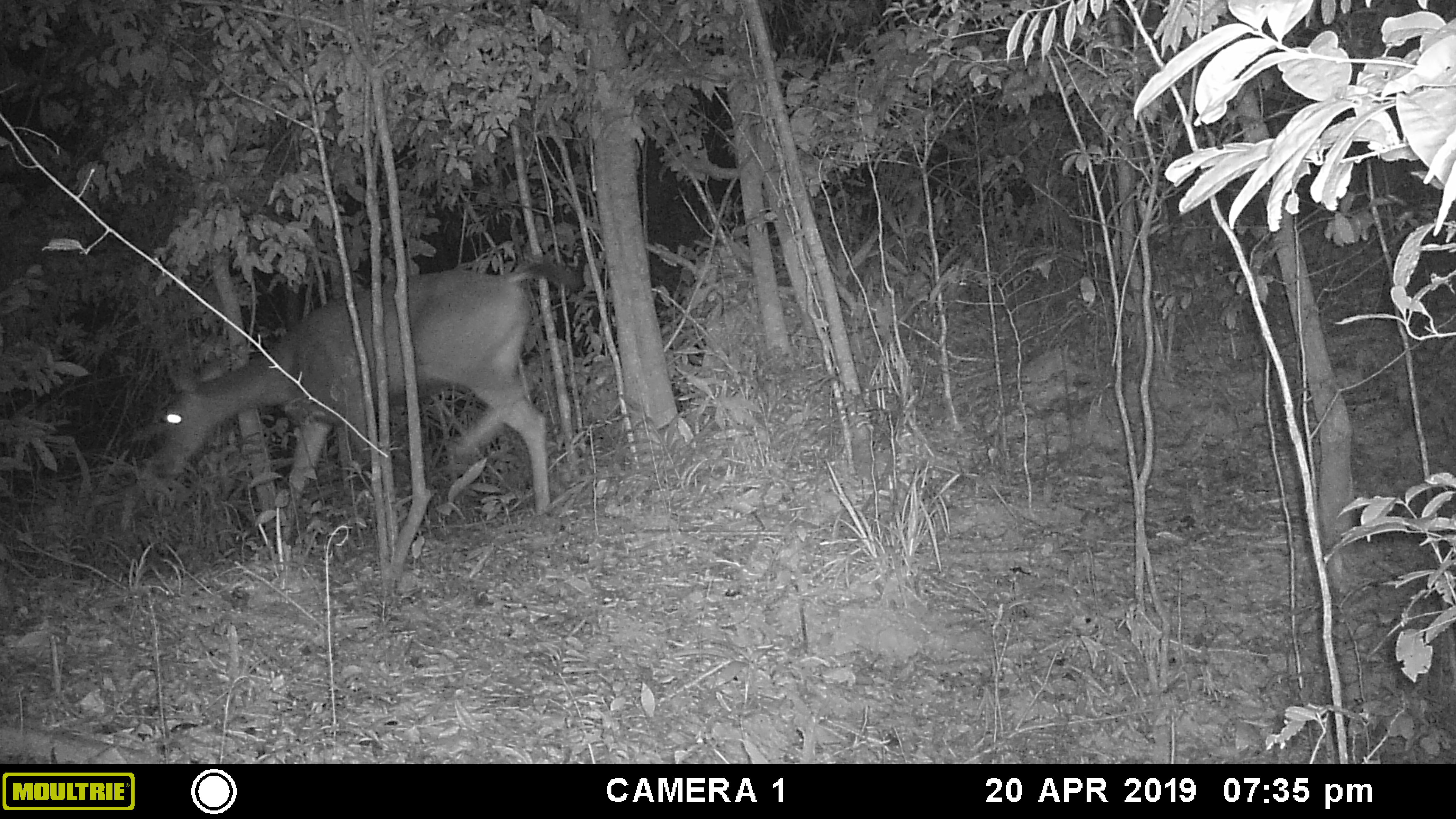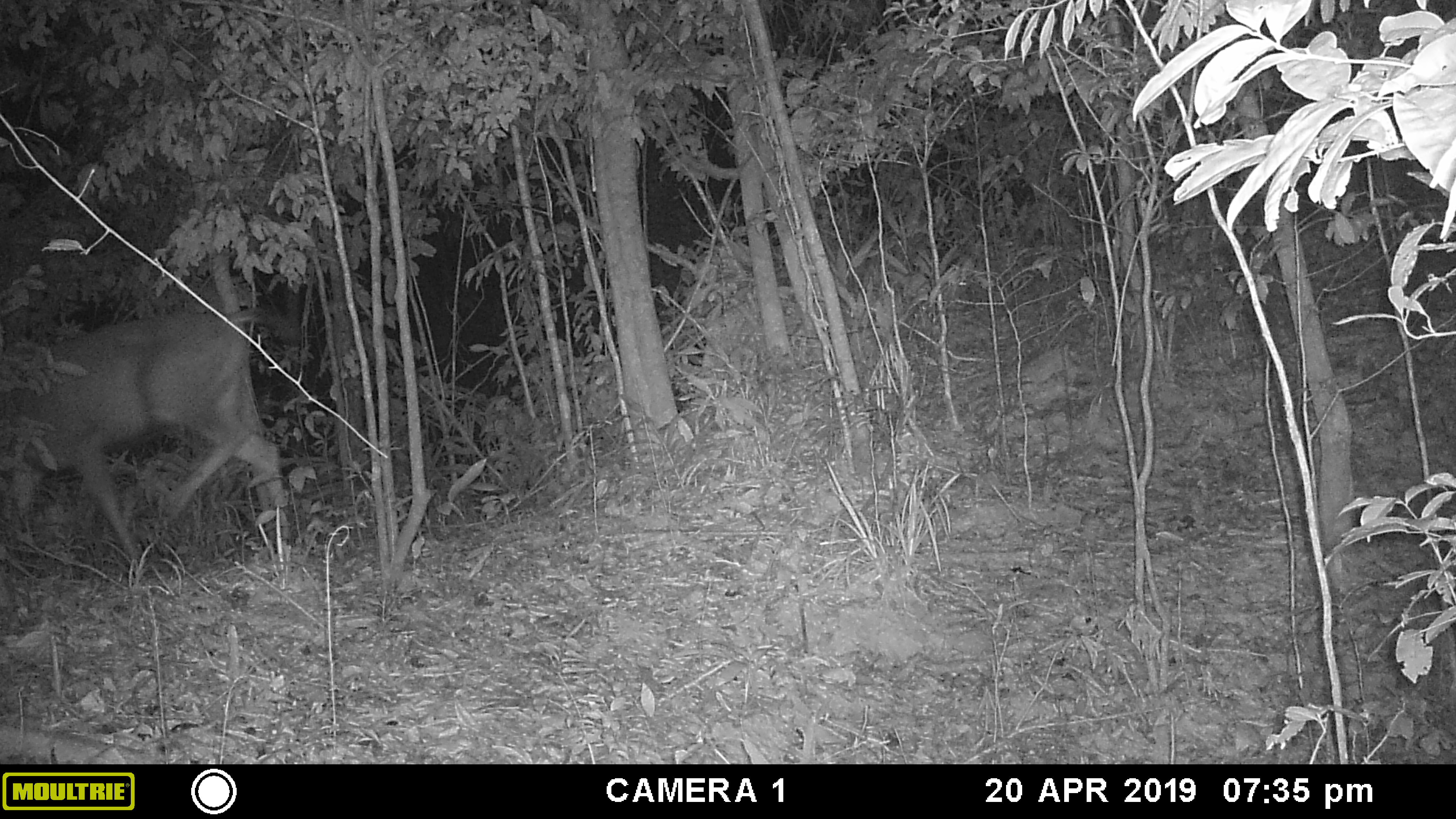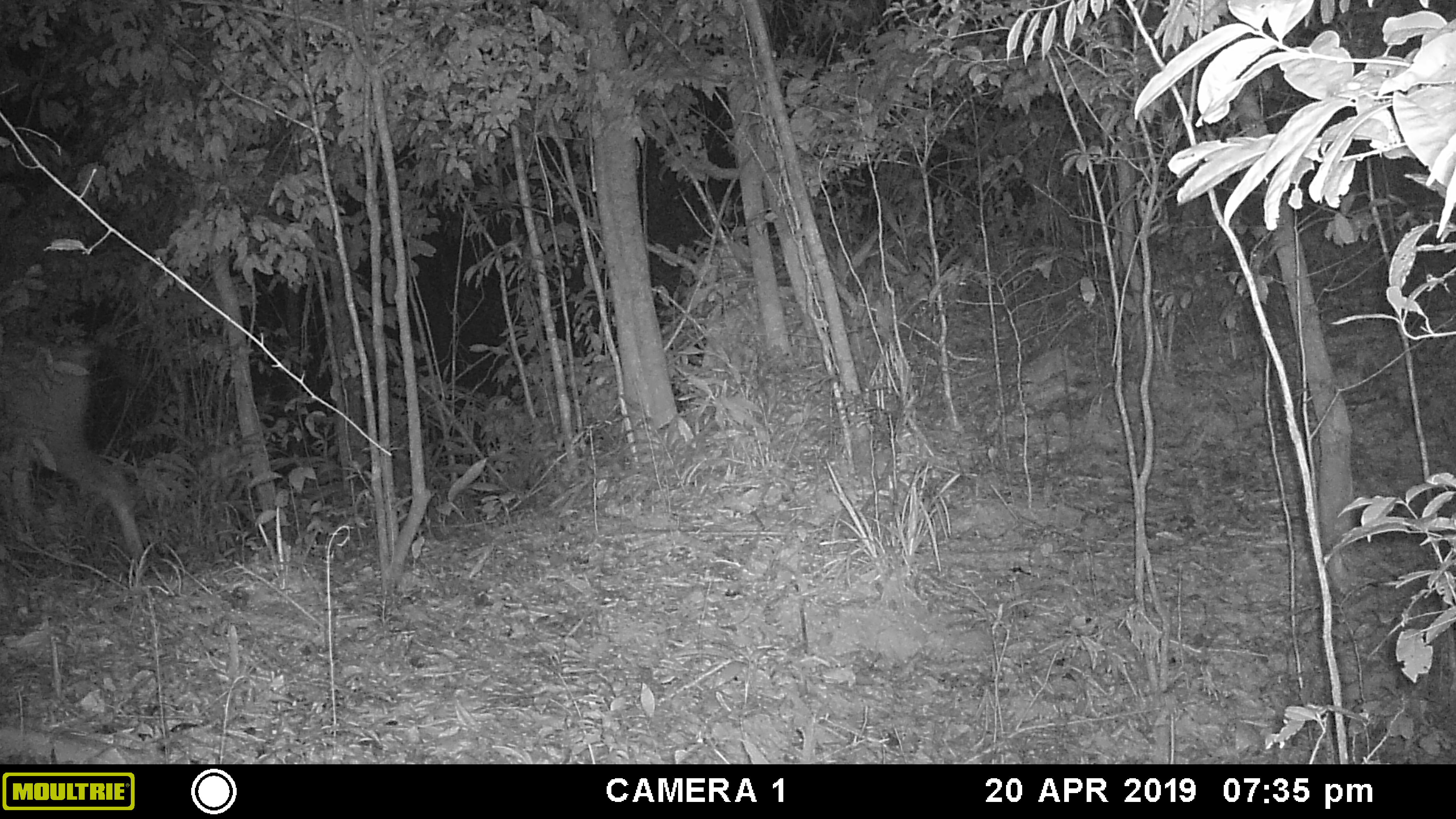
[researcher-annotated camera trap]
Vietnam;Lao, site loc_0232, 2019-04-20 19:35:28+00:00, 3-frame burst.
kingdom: Animalia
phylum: Chordata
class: Mammalia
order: Artiodactyla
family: Cervidae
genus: Rusa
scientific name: Rusa unicolor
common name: sambar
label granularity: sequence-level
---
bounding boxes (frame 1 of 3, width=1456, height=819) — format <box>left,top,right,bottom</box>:
sambar: <box>151,260,583,545</box>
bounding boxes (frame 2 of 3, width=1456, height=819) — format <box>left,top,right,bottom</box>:
sambar: <box>0,303,302,561</box>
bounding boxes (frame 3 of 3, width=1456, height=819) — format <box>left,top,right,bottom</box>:
sambar: <box>0,340,145,561</box>